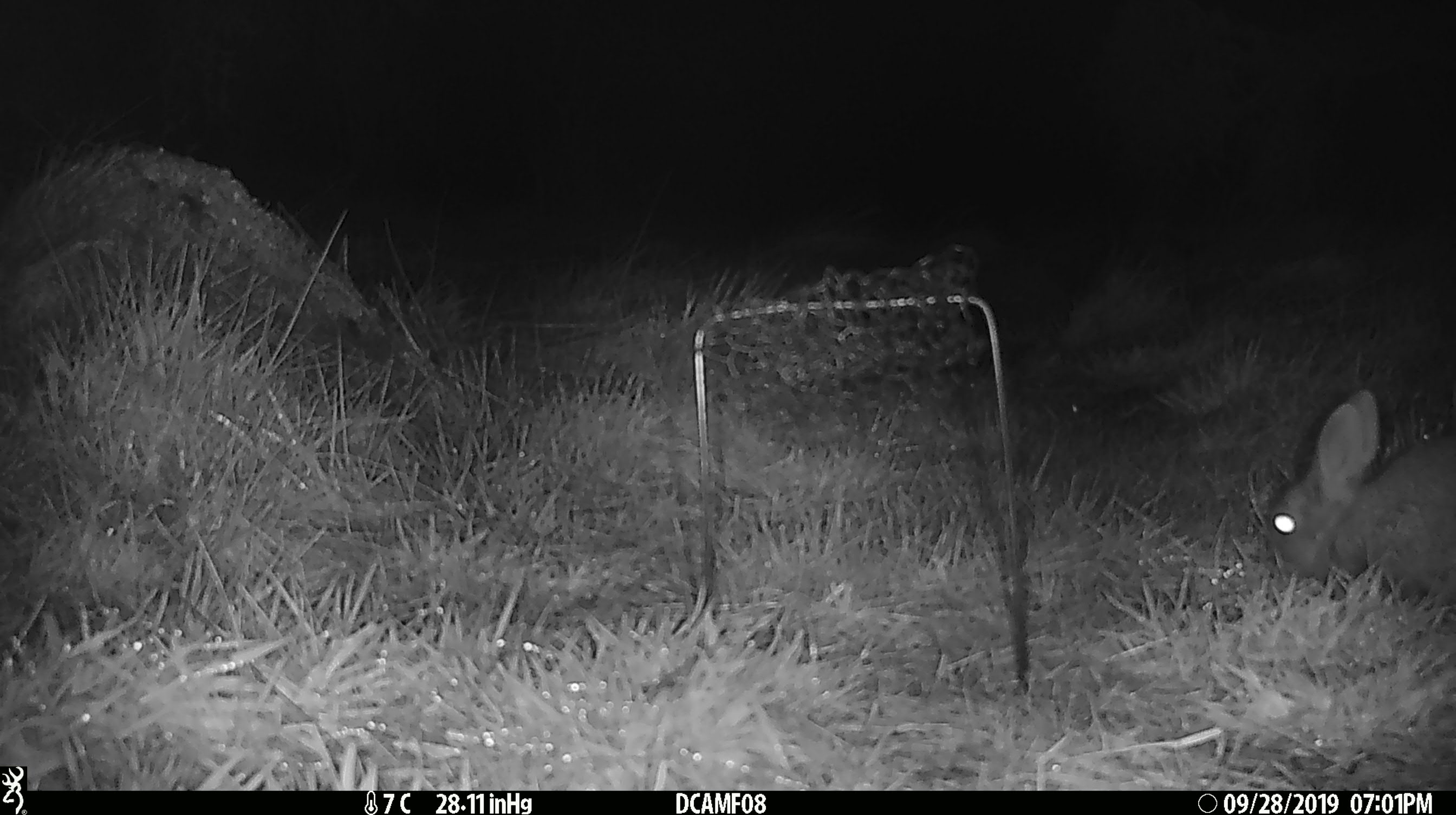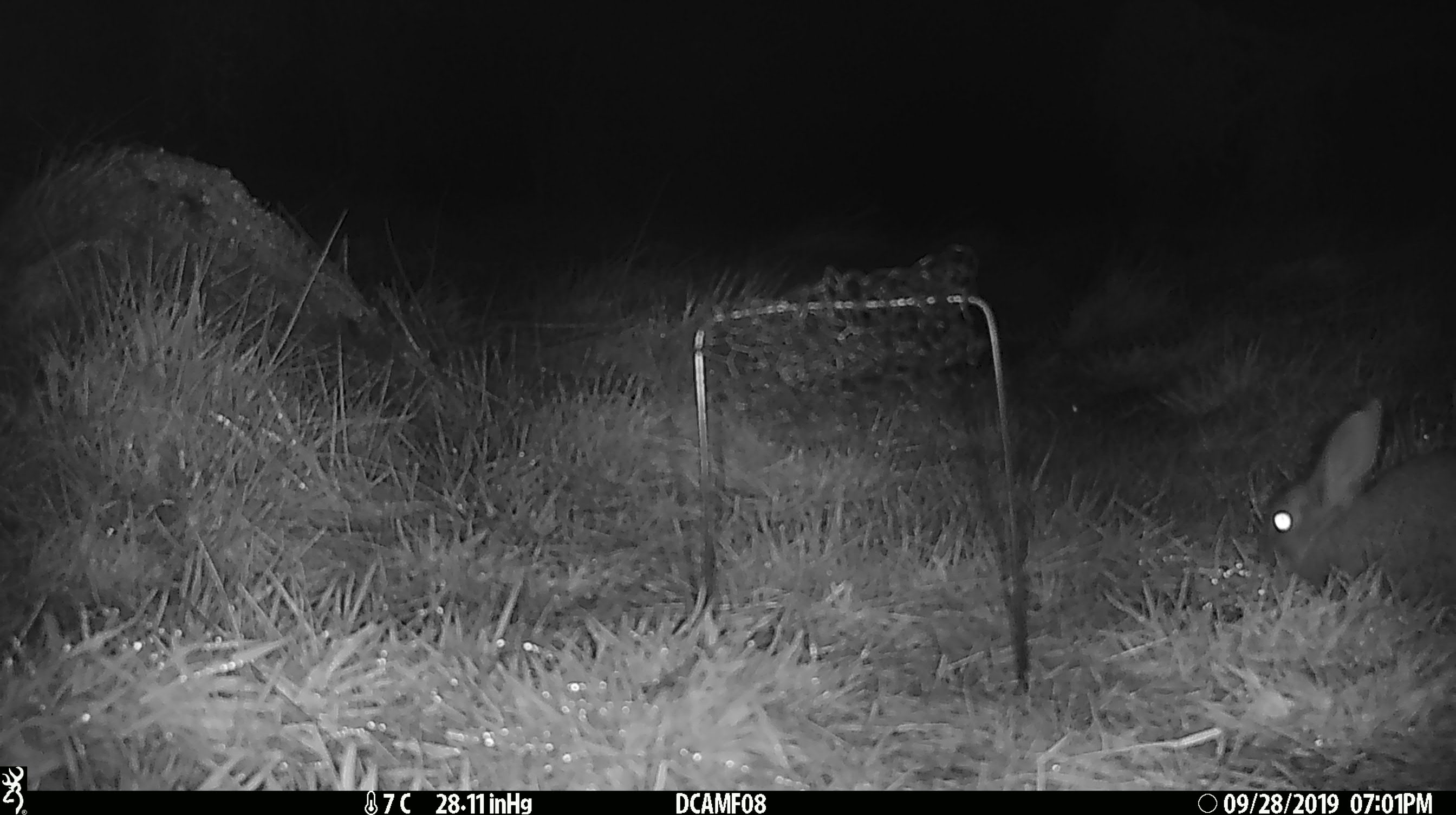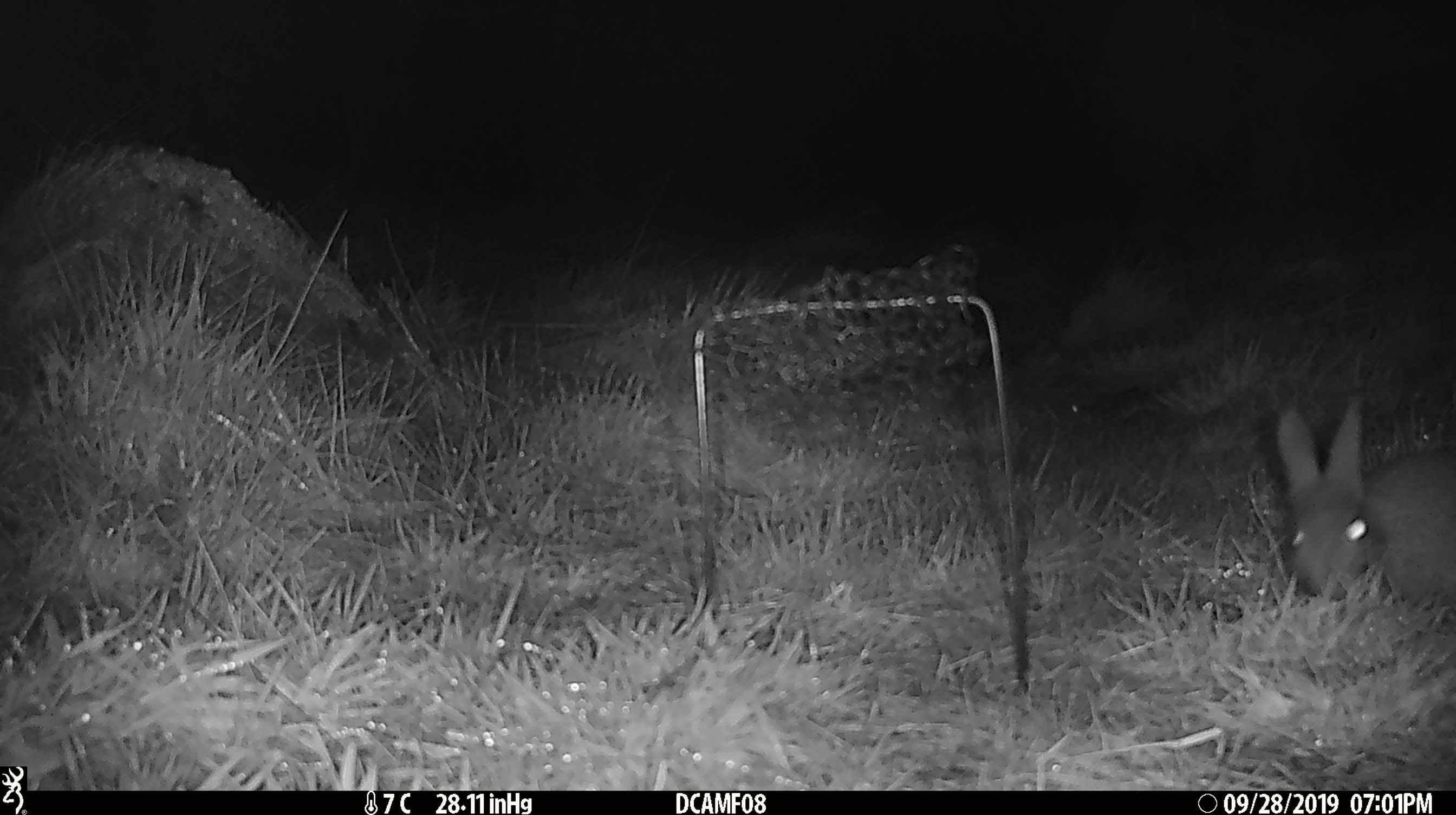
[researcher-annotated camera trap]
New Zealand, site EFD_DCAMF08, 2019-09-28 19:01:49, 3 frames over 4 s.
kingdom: Animalia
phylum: Chordata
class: Mammalia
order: Lagomorpha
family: Leporidae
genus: Oryctolagus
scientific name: Oryctolagus cuniculus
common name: european rabbit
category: rabbit